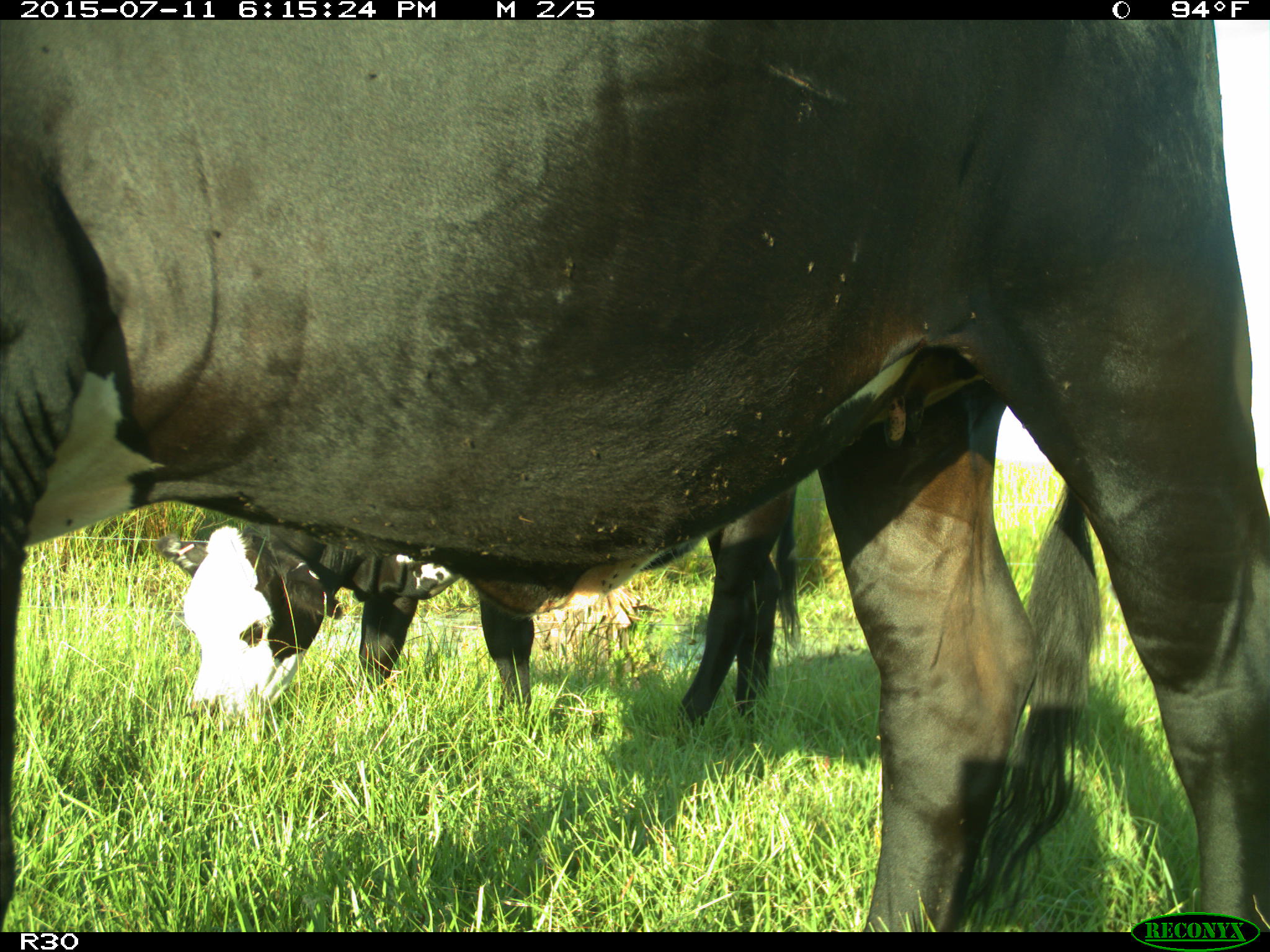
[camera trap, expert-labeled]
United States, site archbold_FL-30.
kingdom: Animalia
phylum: Chordata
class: Mammalia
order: Artiodactyla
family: Bovidae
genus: Bos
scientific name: Bos taurus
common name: domestic cow